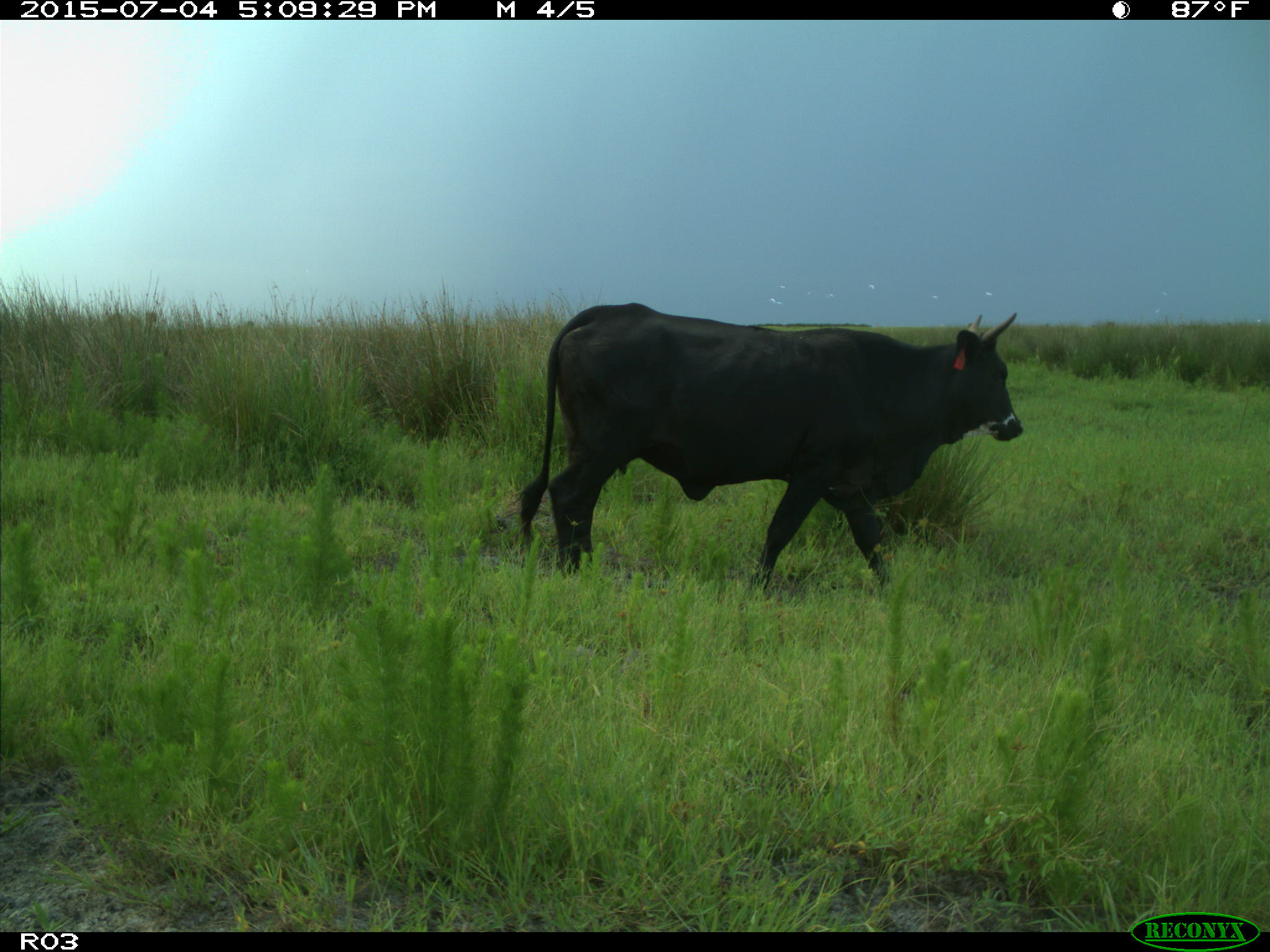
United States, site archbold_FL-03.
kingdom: Animalia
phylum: Chordata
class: Mammalia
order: Artiodactyla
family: Bovidae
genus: Bos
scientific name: Bos taurus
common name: domestic cow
Bos taurus (domestic cow).